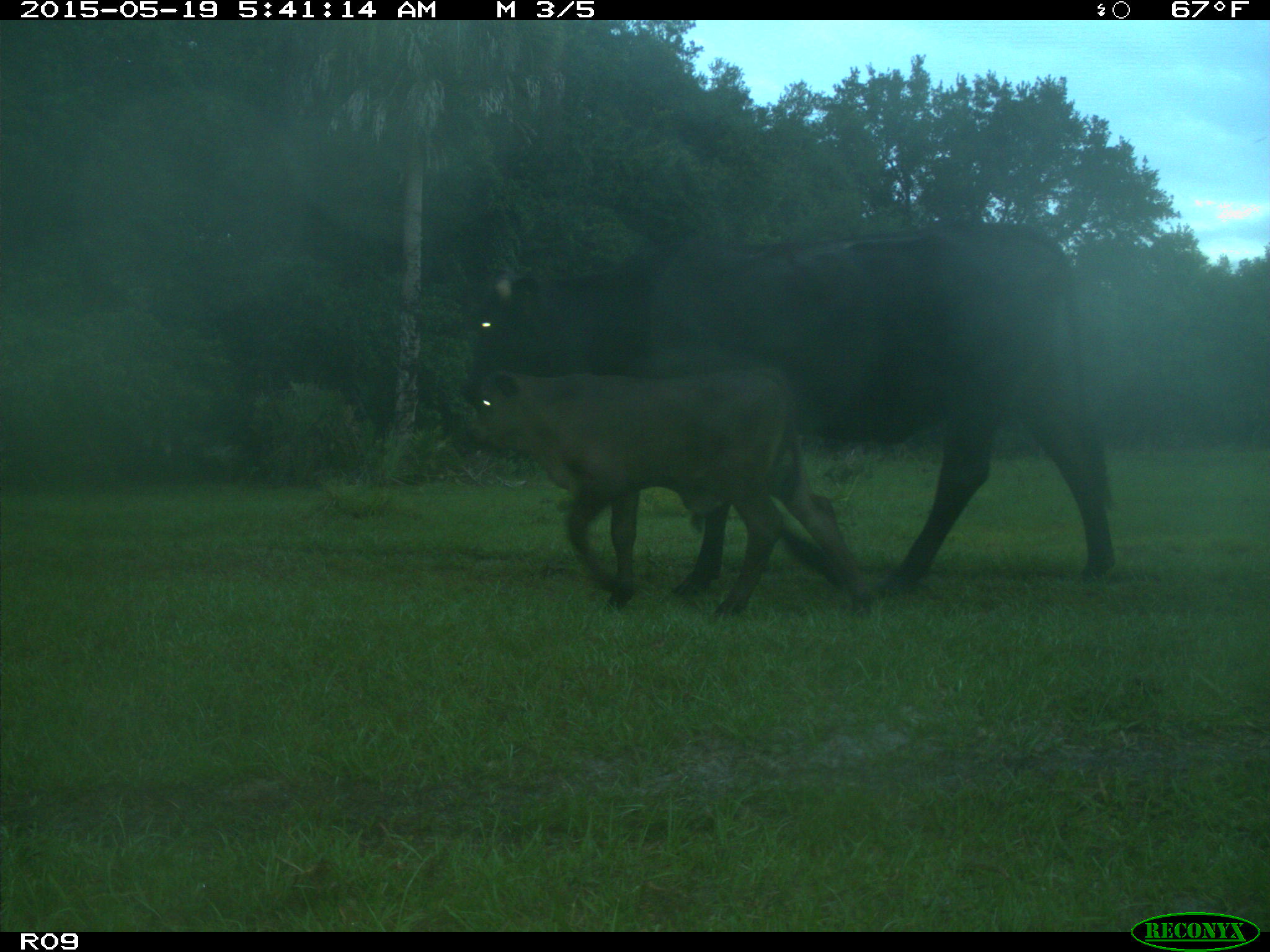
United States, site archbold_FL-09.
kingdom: Animalia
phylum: Chordata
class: Mammalia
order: Artiodactyla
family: Bovidae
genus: Bos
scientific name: Bos taurus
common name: domestic cow